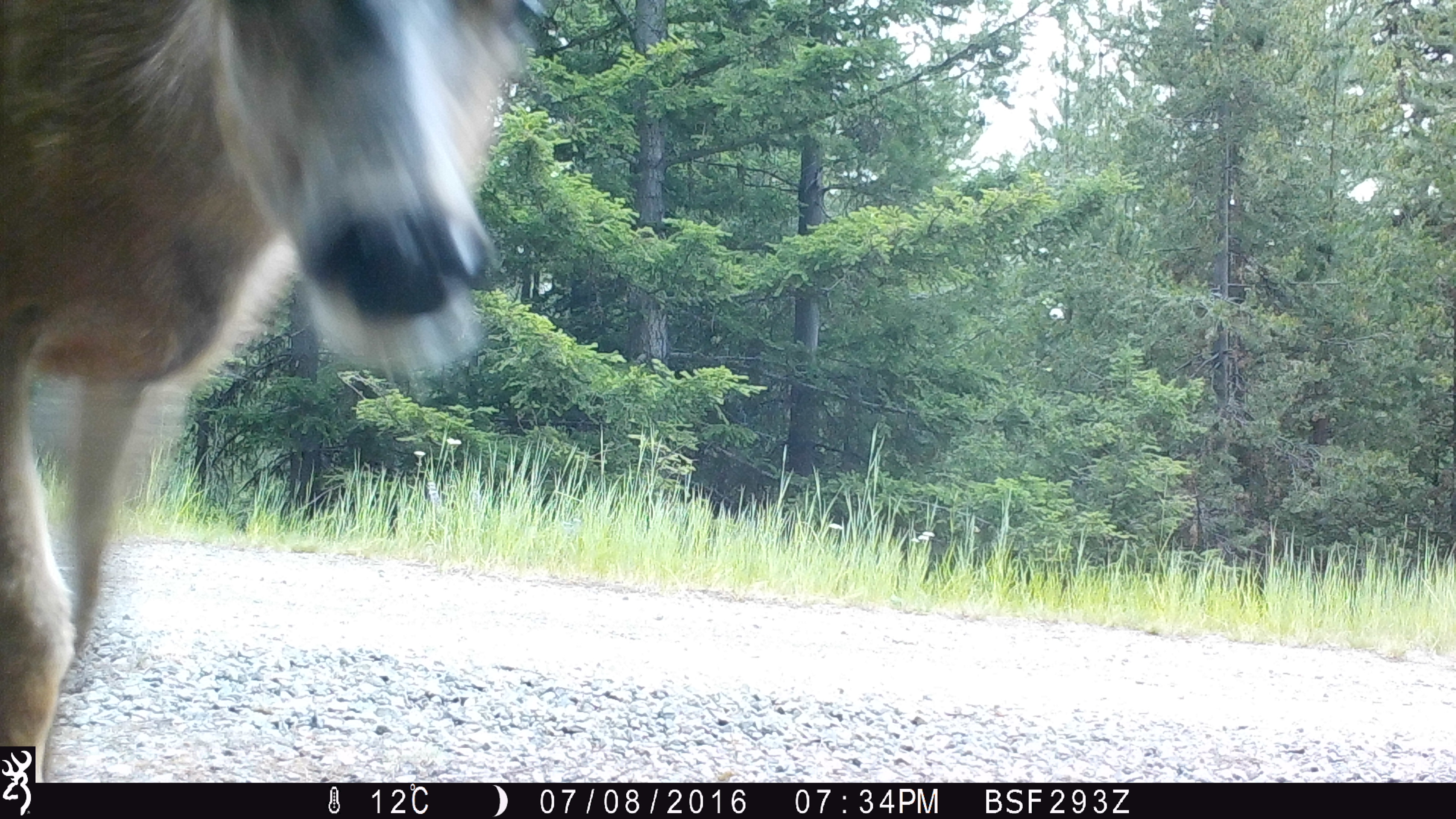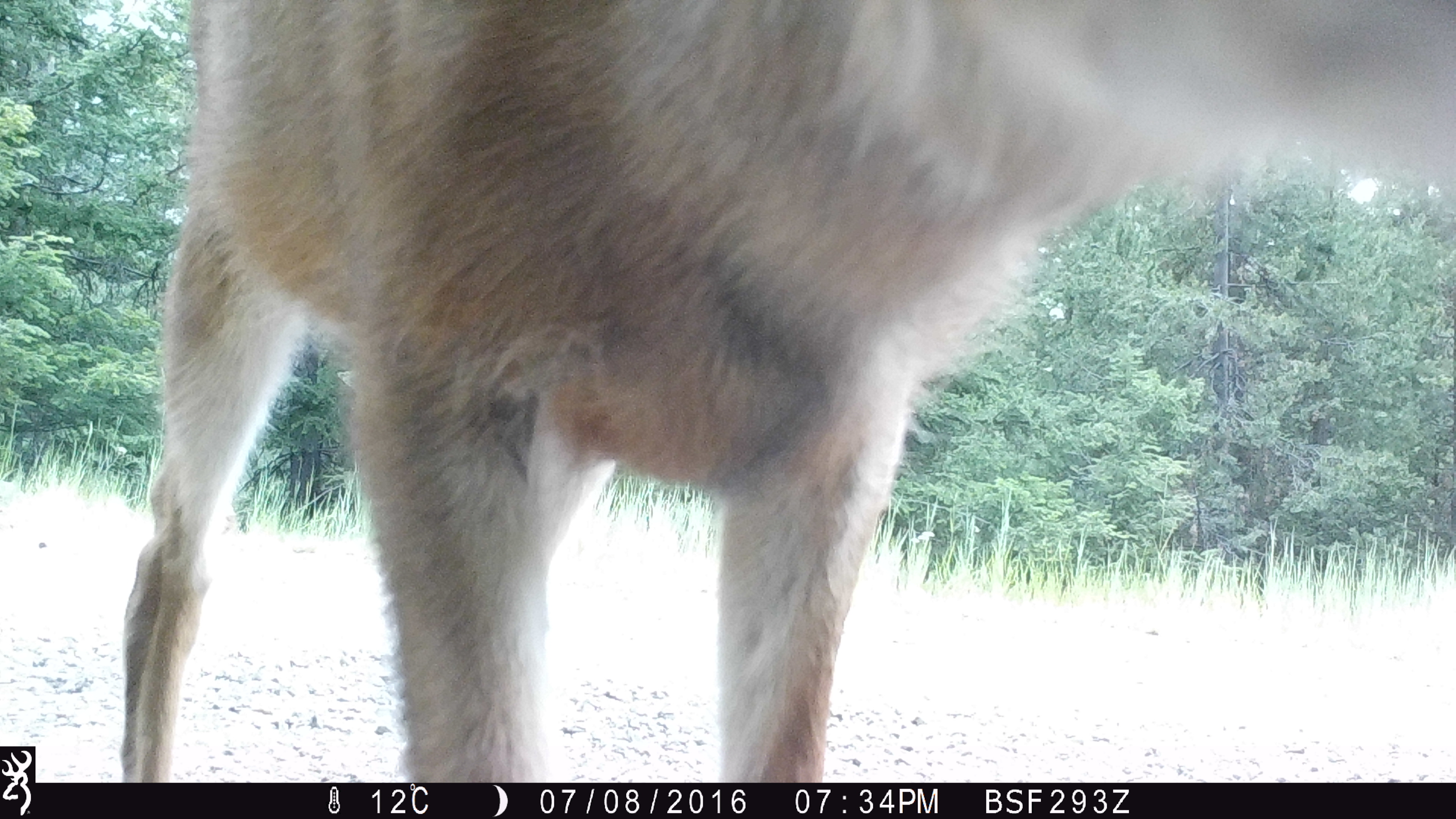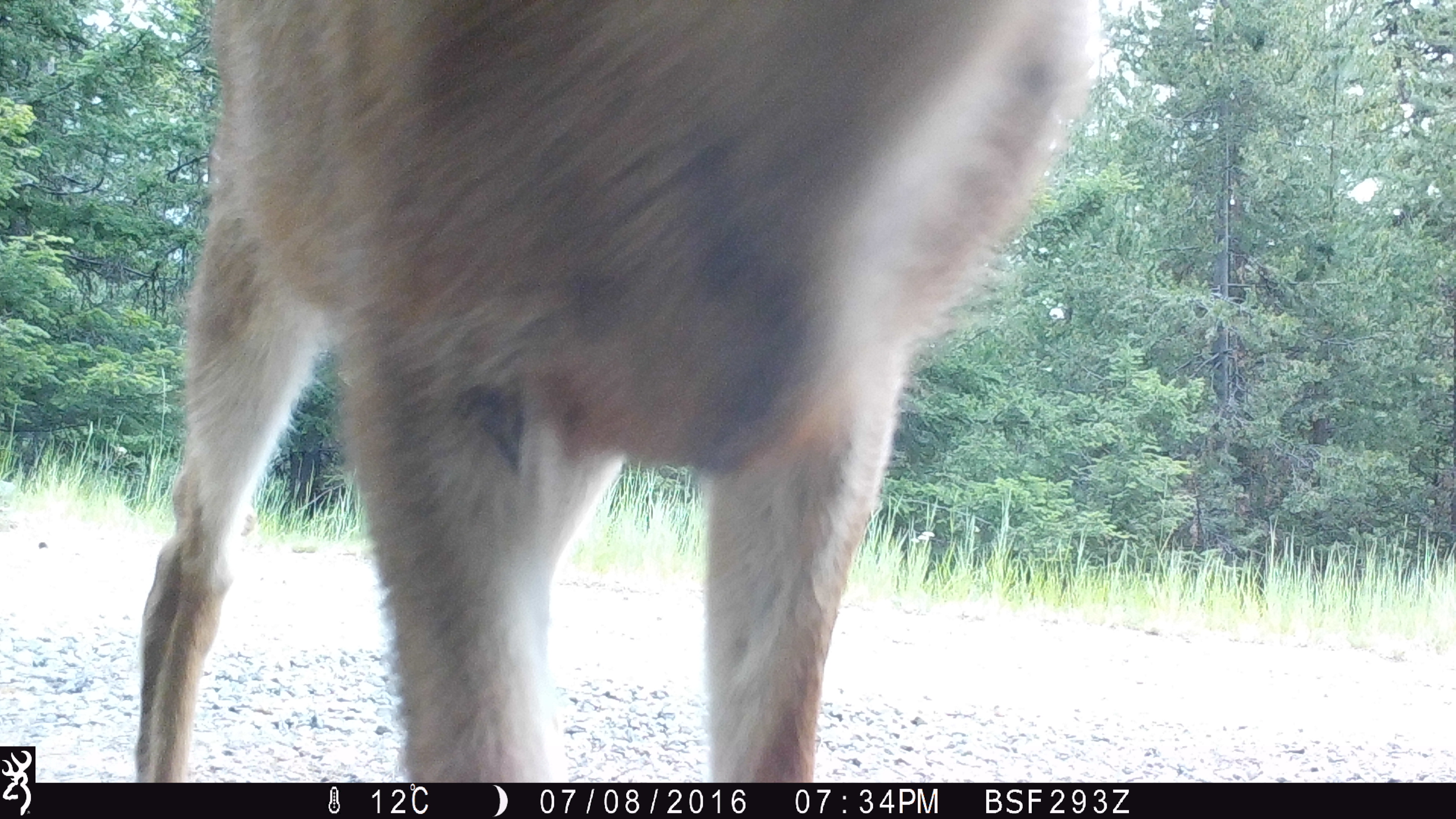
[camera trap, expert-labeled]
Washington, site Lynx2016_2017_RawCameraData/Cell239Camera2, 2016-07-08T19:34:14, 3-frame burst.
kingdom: Animalia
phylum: Chordata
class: Mammalia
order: Artiodactyla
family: Cervidae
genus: Odocoileus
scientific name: Odocoileus hemionus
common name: mule deer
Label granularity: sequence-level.